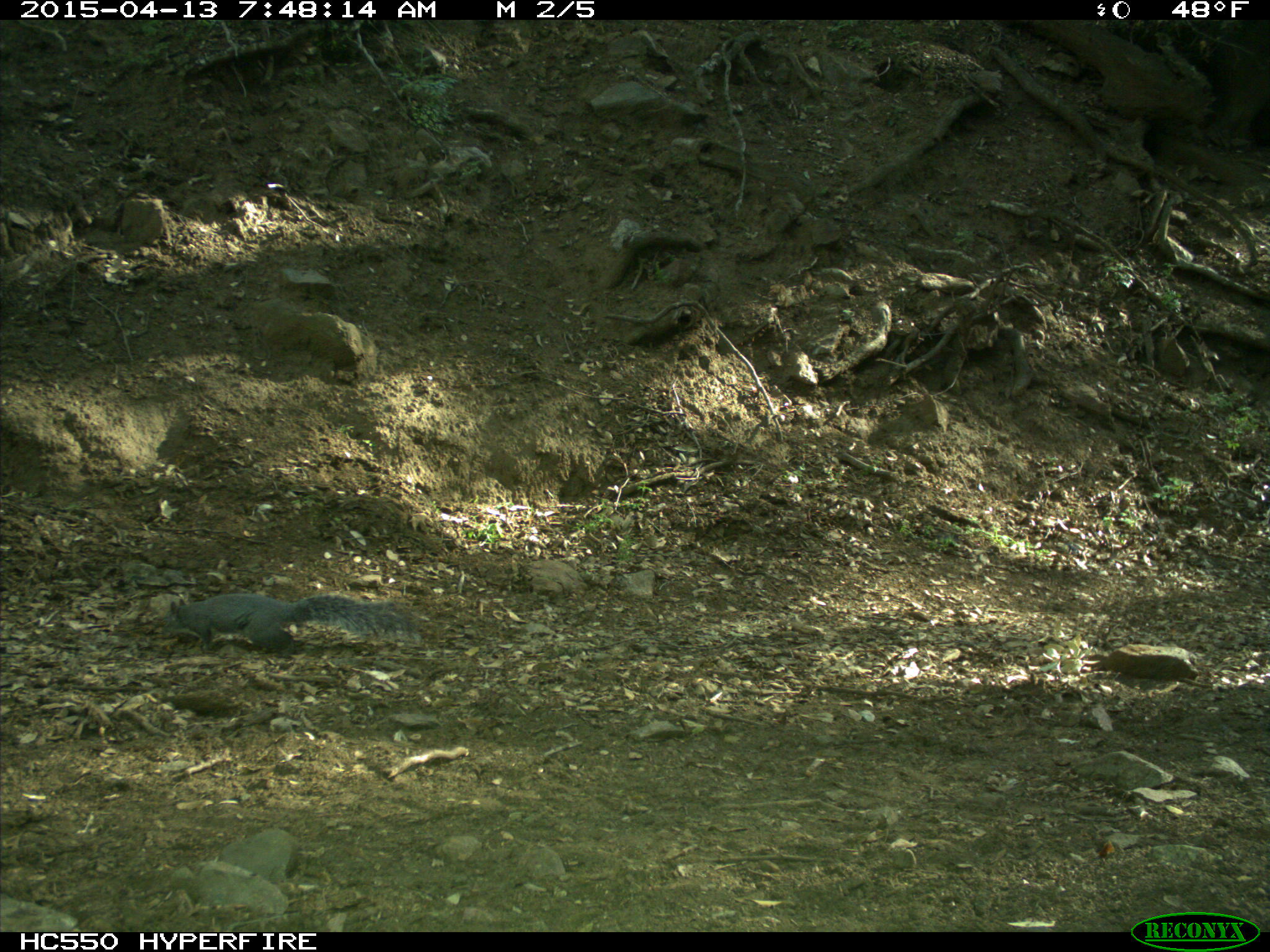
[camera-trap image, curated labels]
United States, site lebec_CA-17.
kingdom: Animalia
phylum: Chordata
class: Mammalia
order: Rodentia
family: Sciuridae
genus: Sciurus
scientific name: Sciurus carolinensis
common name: eastern gray squirrel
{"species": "Sciurus carolinensis (eastern gray squirrel)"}